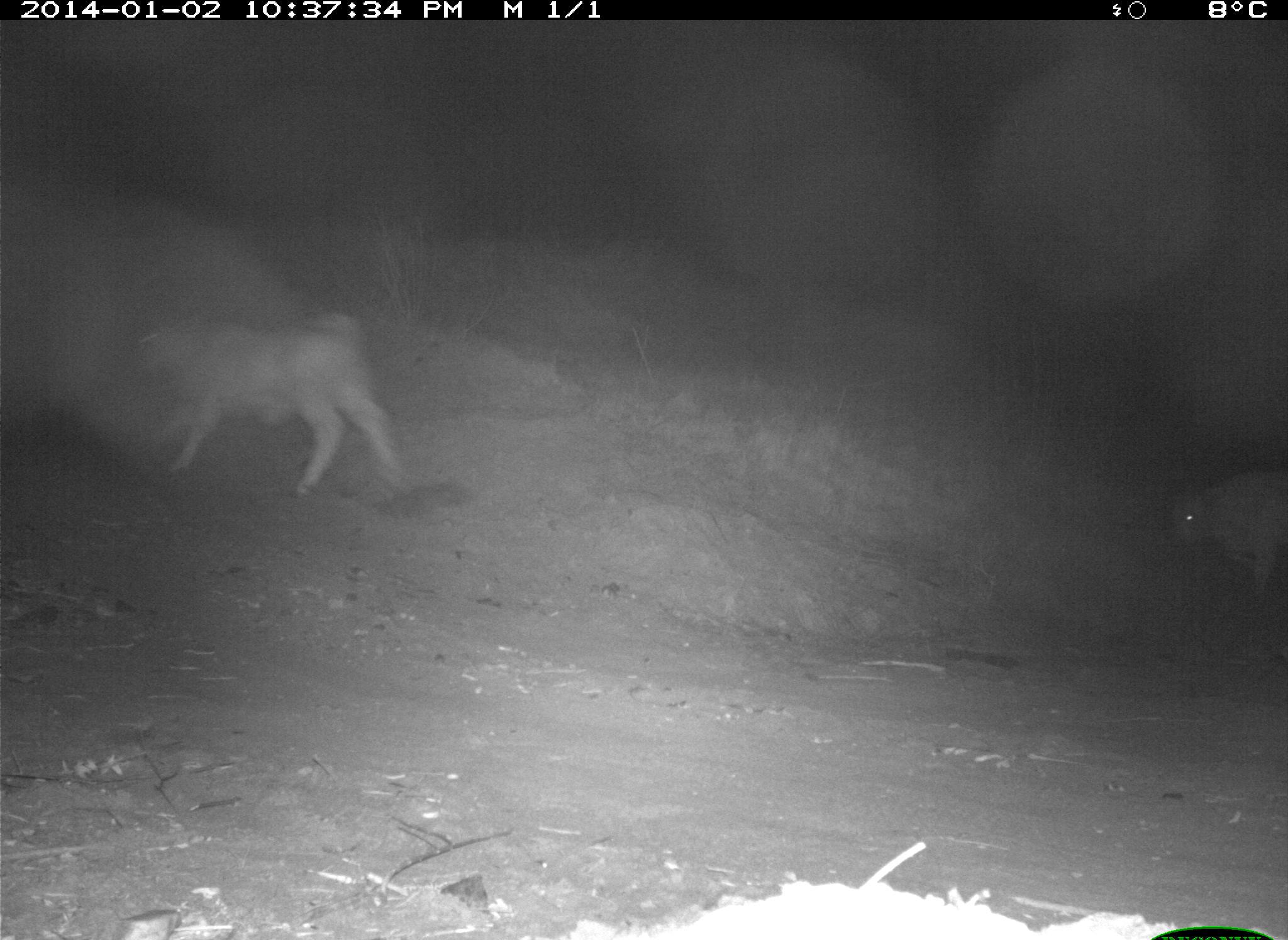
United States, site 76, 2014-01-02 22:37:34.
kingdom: Animalia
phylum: Chordata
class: Mammalia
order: Artiodactyla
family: Bovidae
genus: Bos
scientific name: Bos taurus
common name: cow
Cow (Bos taurus).